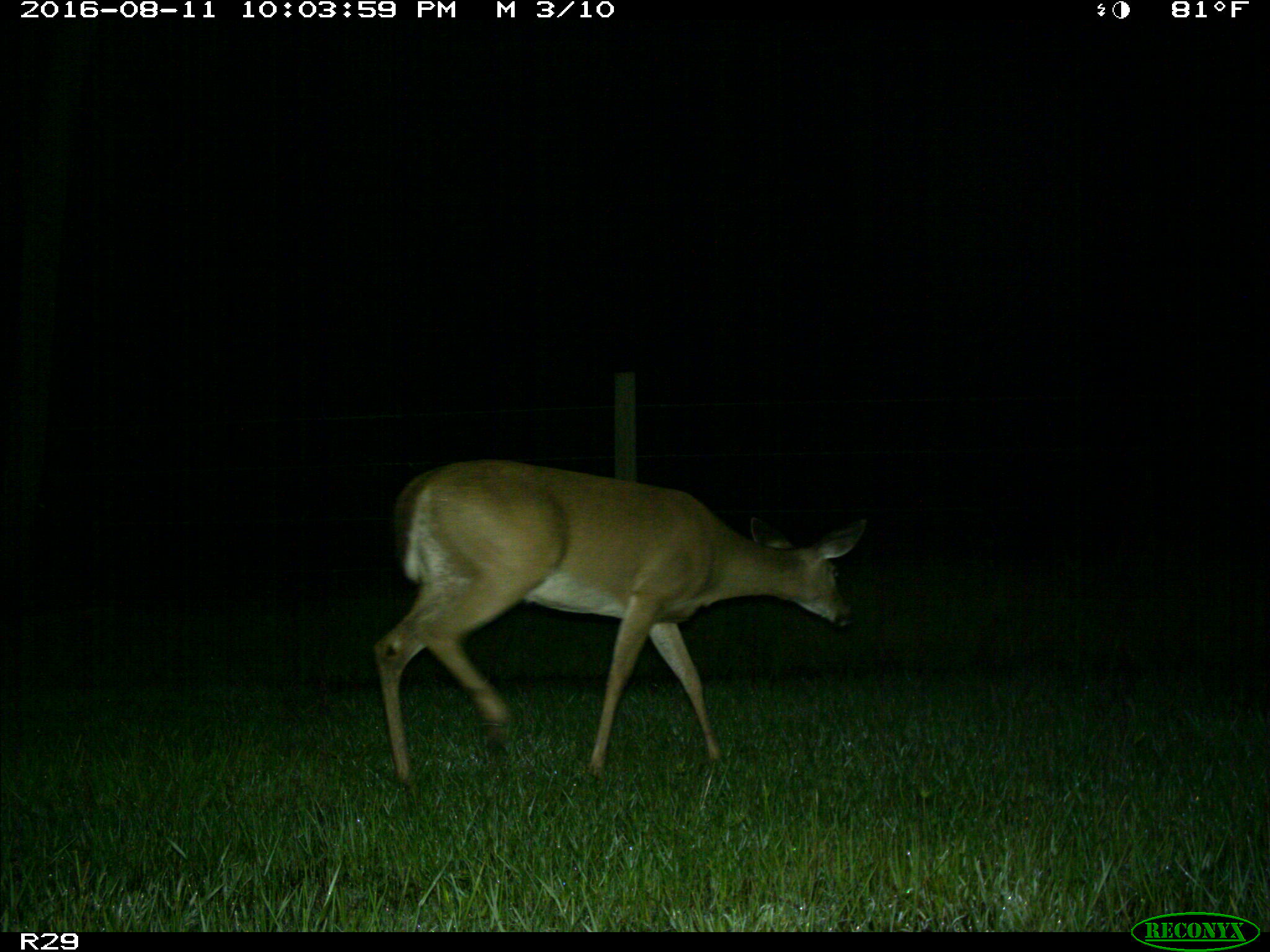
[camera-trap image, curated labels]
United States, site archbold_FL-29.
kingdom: Animalia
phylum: Chordata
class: Mammalia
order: Artiodactyla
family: Cervidae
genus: Odocoileus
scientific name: Odocoileus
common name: deer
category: unidentified deer